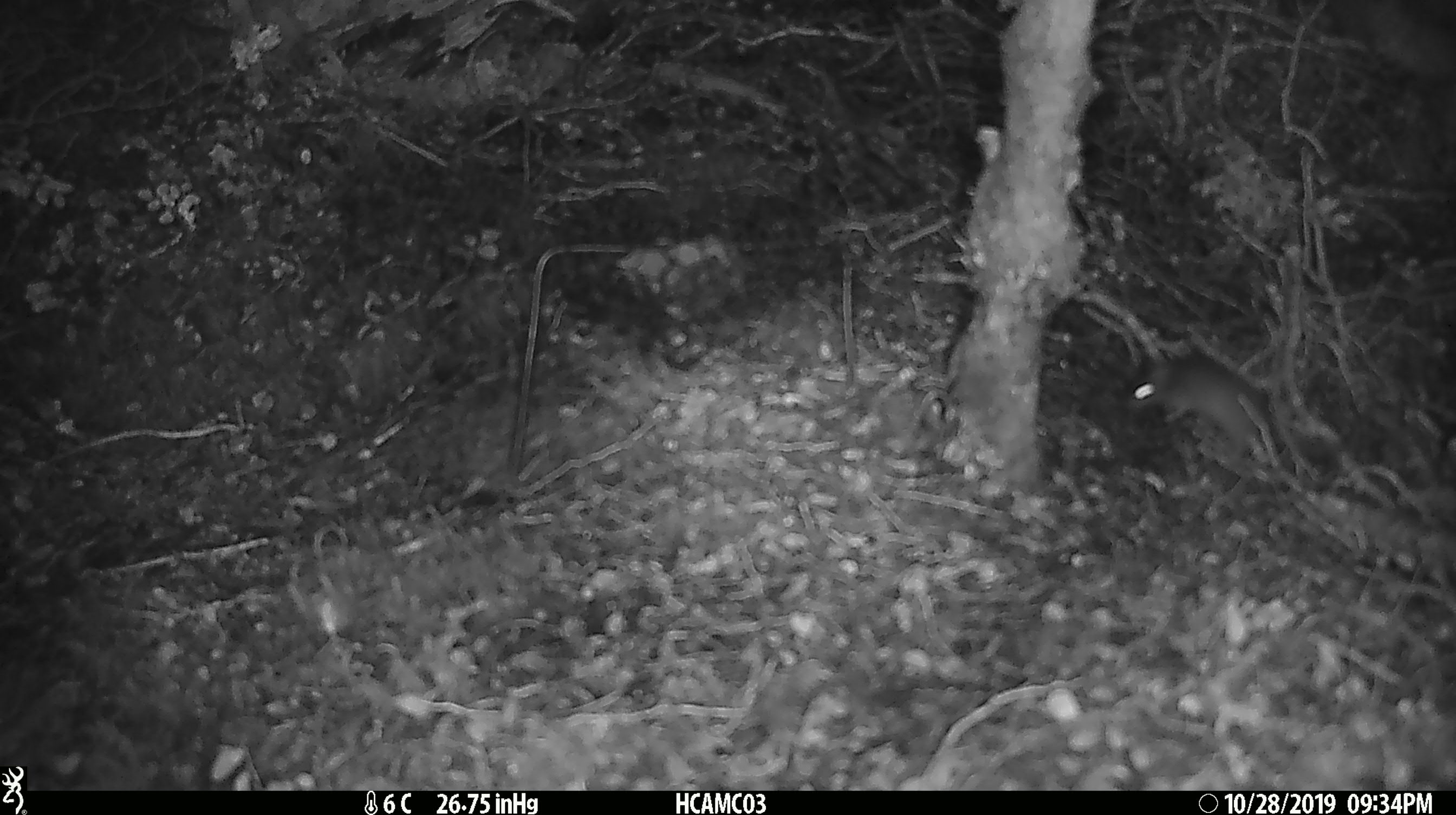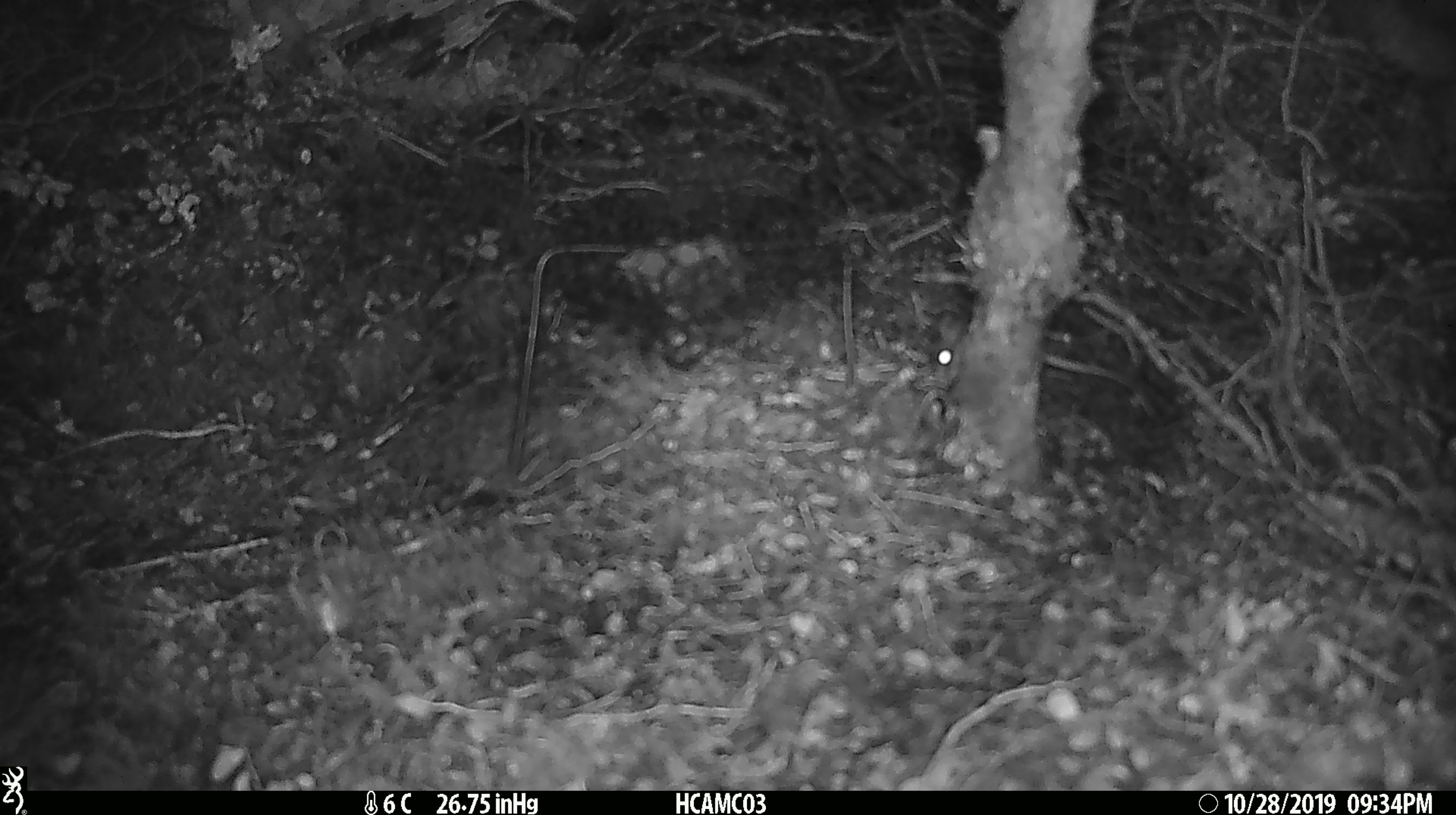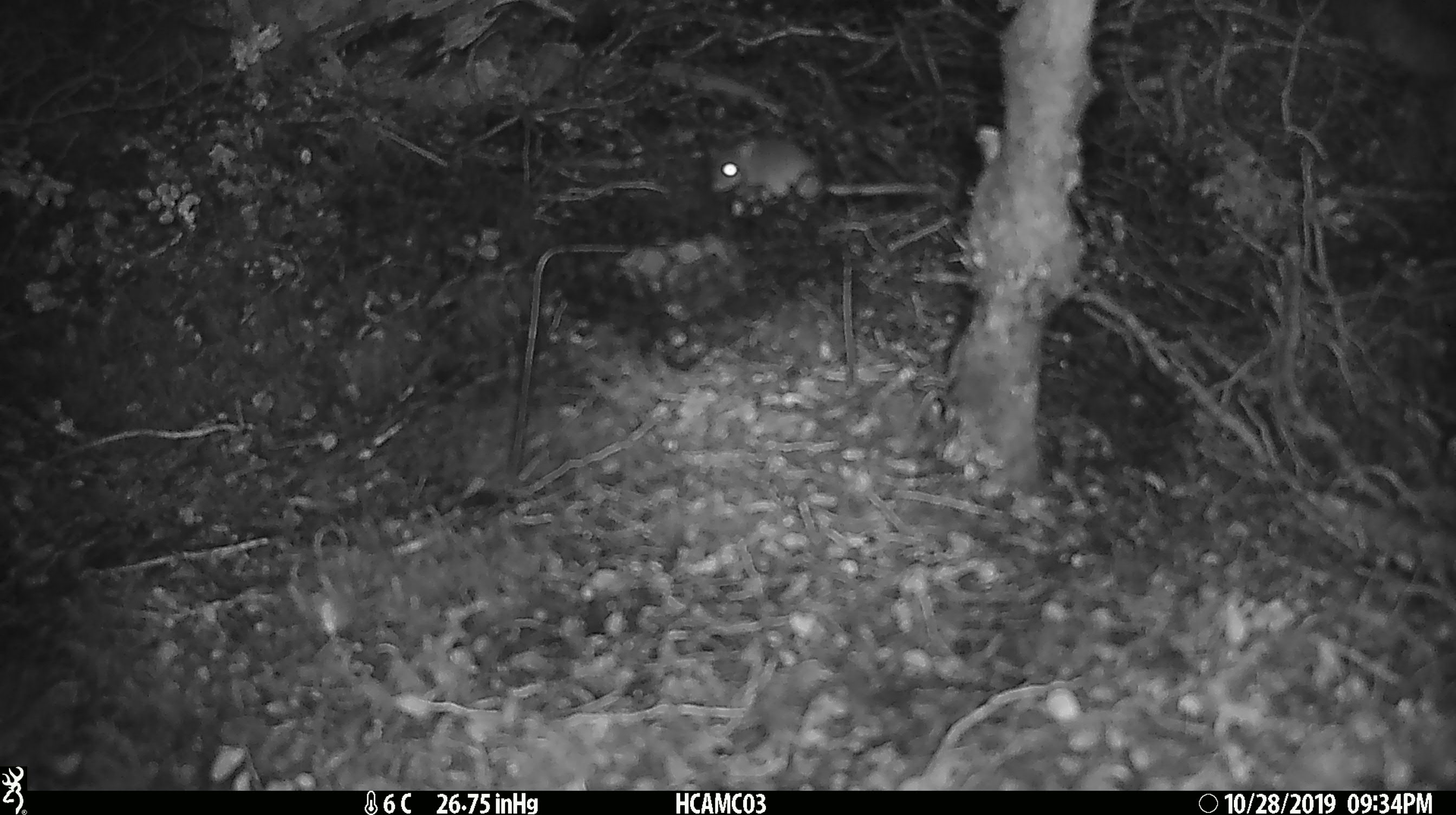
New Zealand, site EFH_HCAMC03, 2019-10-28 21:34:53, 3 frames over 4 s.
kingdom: Animalia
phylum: Chordata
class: Mammalia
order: Rodentia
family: Muridae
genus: Mus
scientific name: Mus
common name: mouse